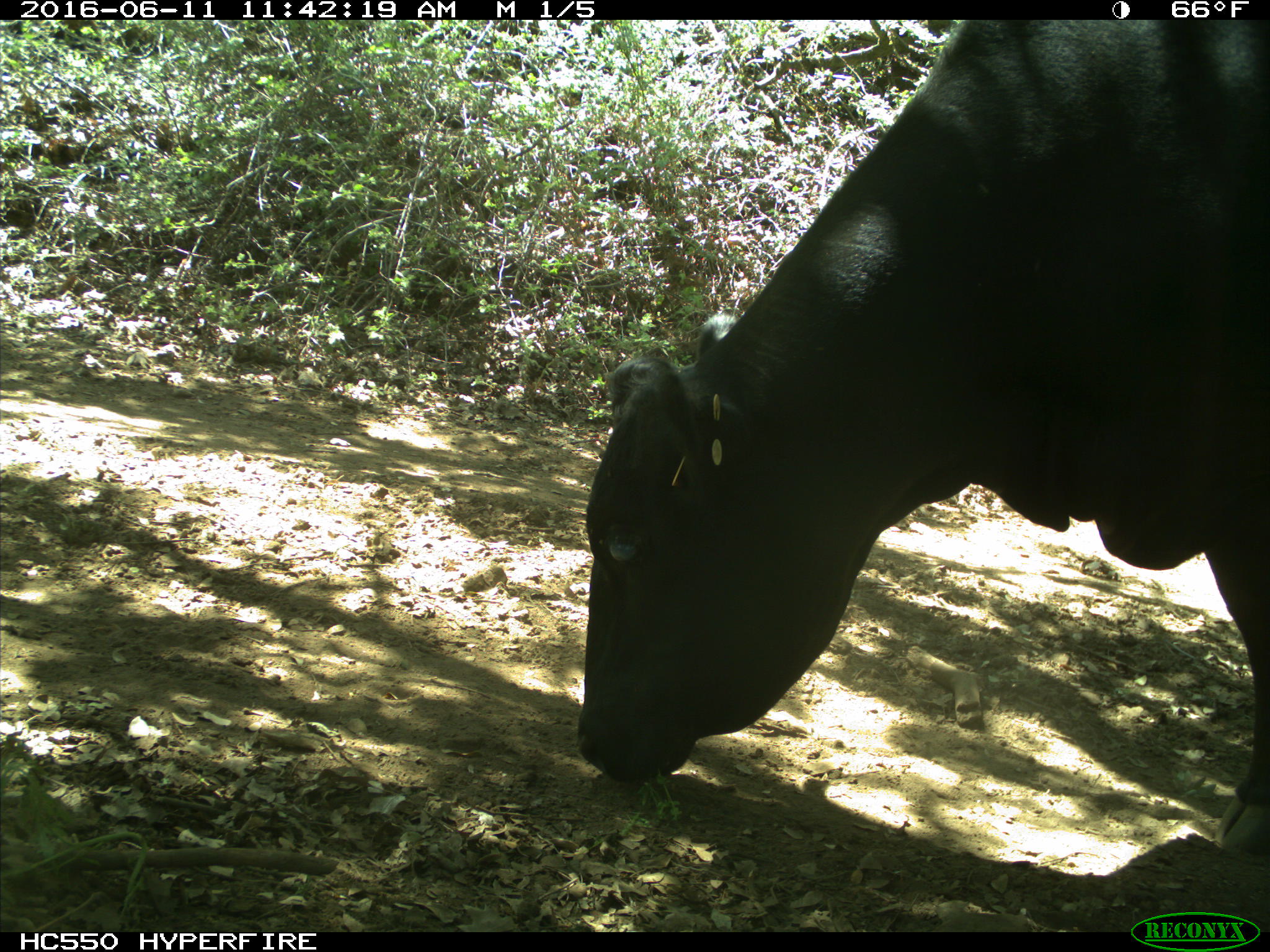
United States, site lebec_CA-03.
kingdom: Animalia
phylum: Chordata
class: Mammalia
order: Artiodactyla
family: Bovidae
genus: Bos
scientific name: Bos taurus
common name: domestic cow